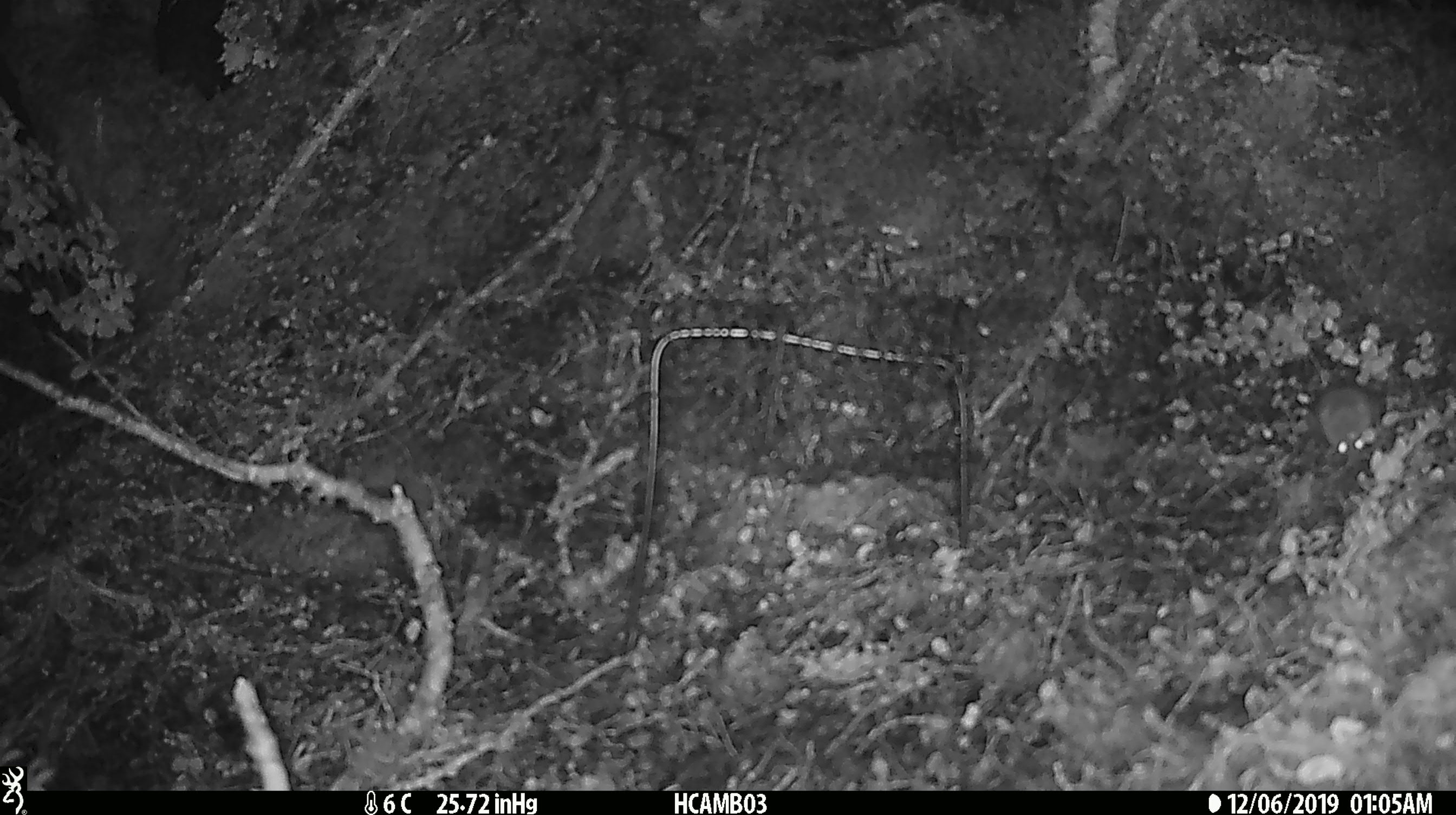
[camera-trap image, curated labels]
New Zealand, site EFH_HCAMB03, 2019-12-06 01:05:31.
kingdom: Animalia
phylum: Chordata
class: Mammalia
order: Rodentia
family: Muridae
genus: Mus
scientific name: Mus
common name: mouse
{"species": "mouse (Mus)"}